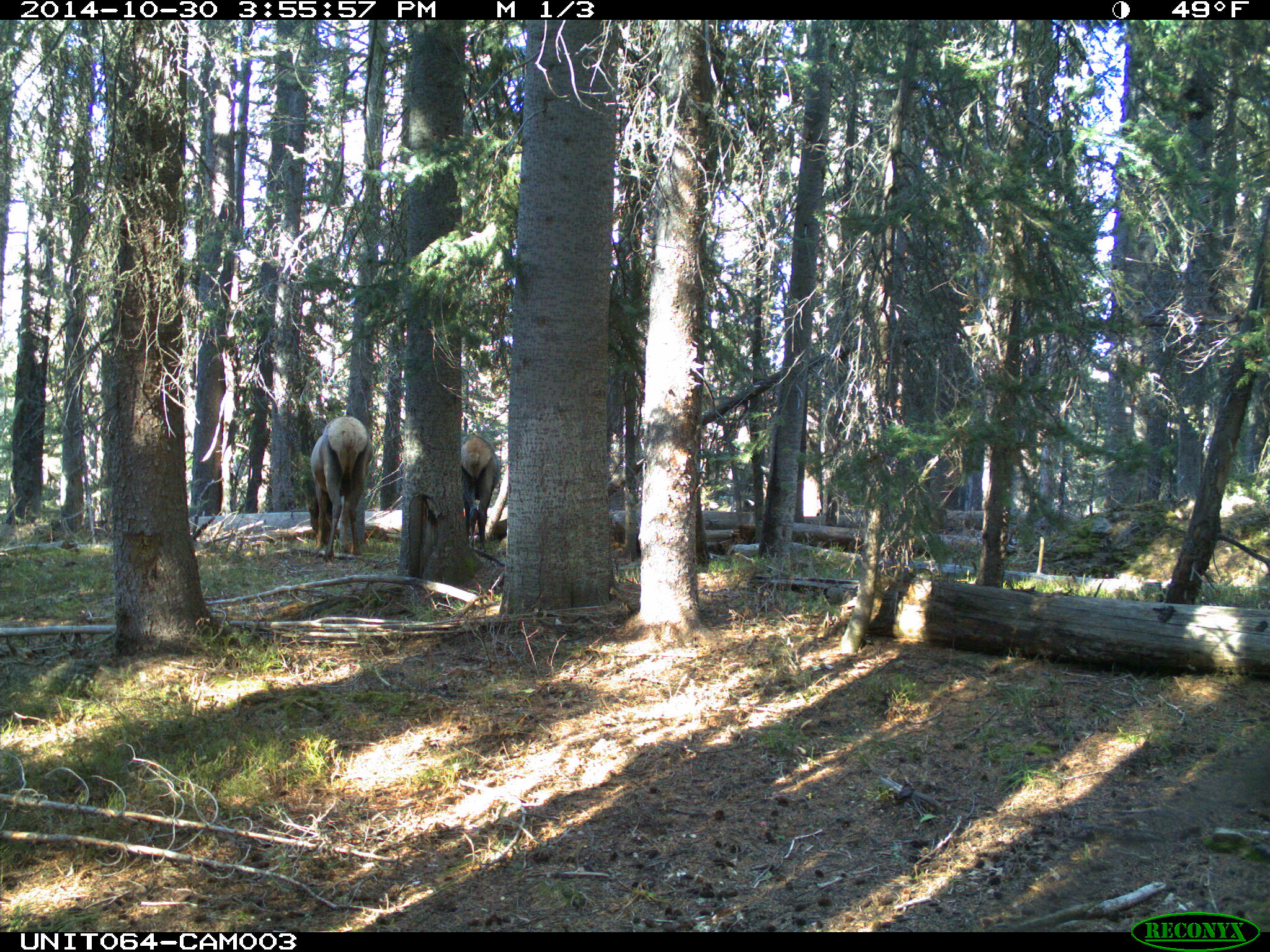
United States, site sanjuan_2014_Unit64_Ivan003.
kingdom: Animalia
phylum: Chordata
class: Mammalia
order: Artiodactyla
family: Cervidae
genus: Cervus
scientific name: Cervus elaphus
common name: red deer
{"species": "Cervus elaphus (red deer)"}